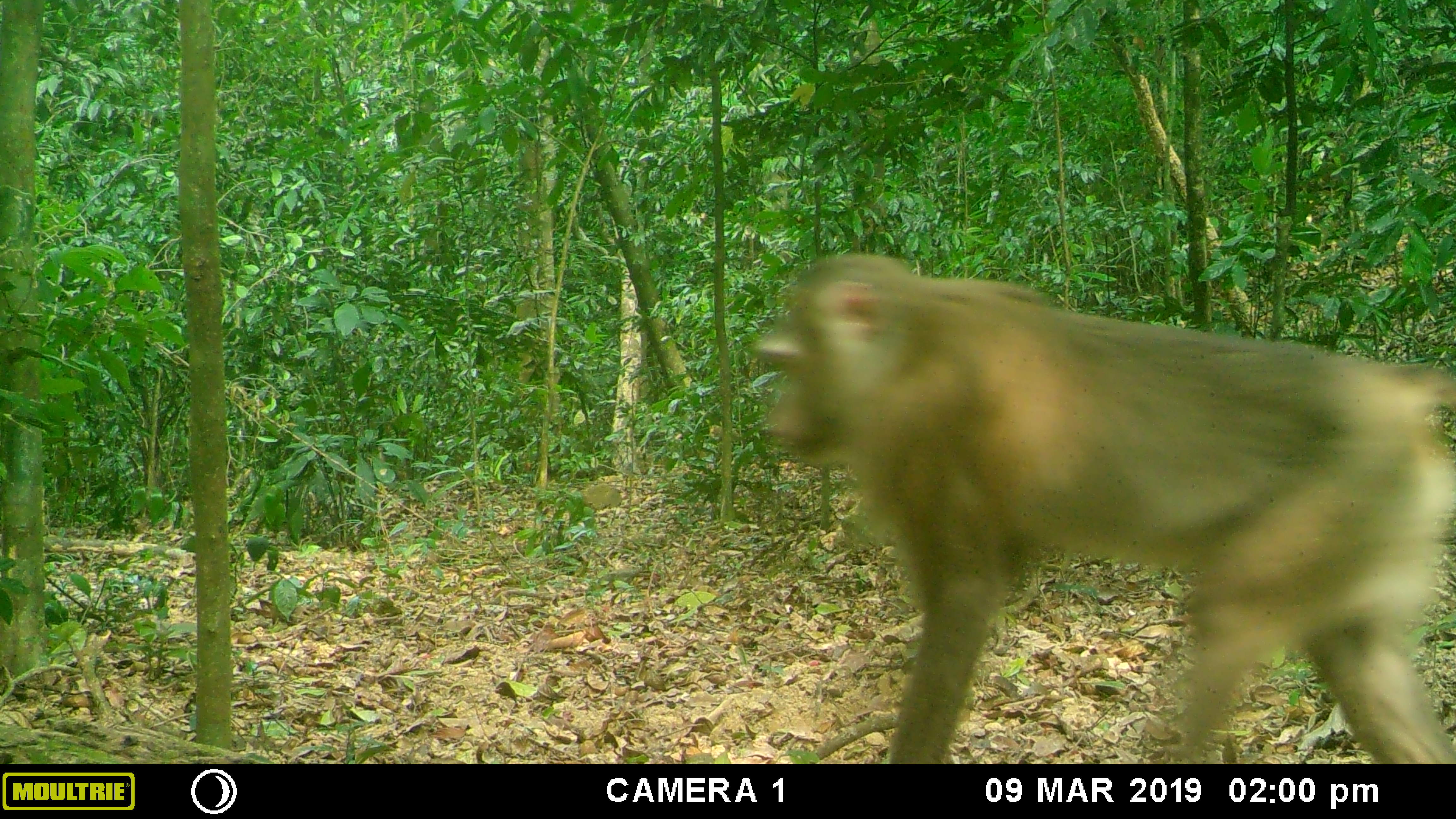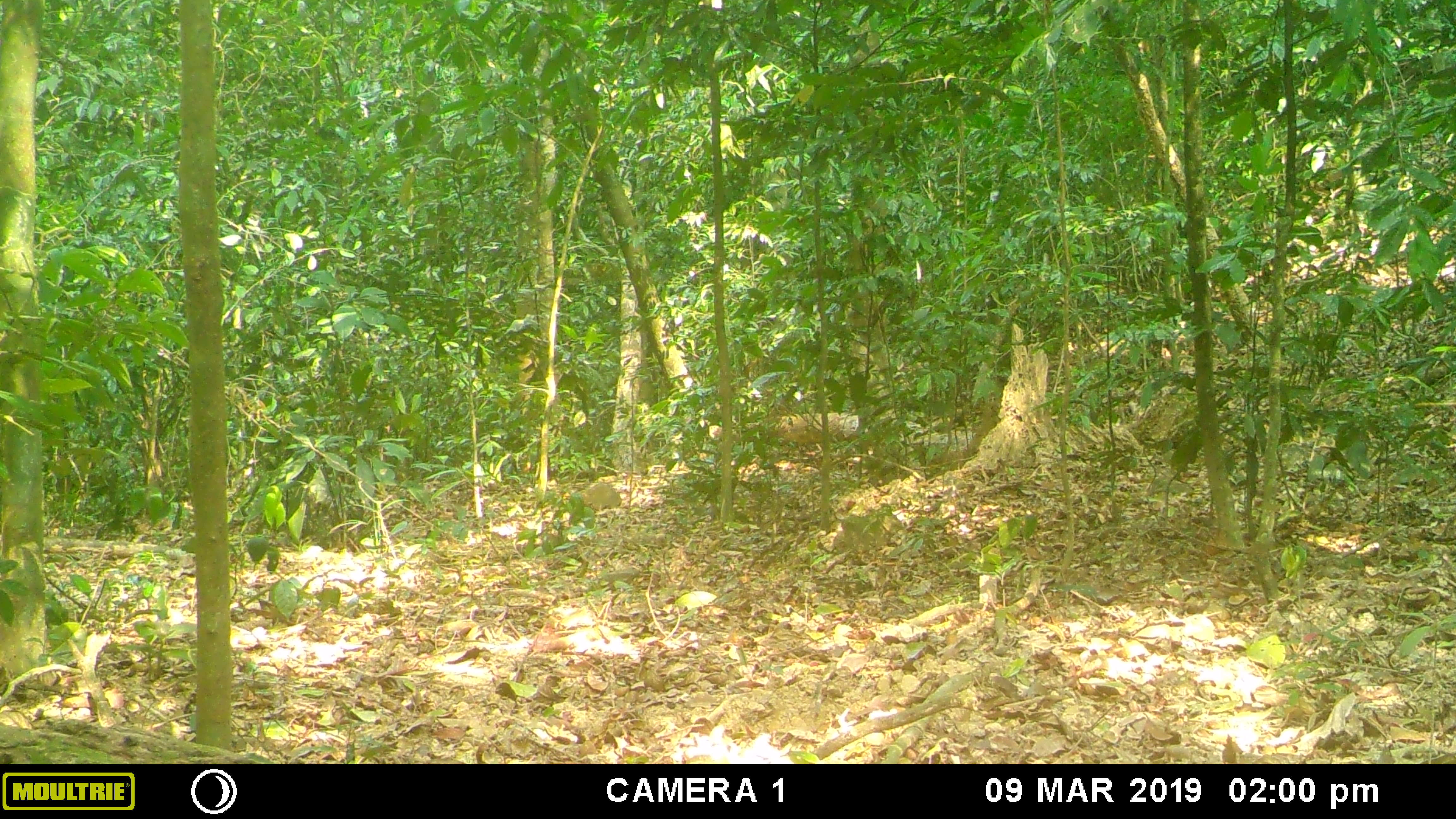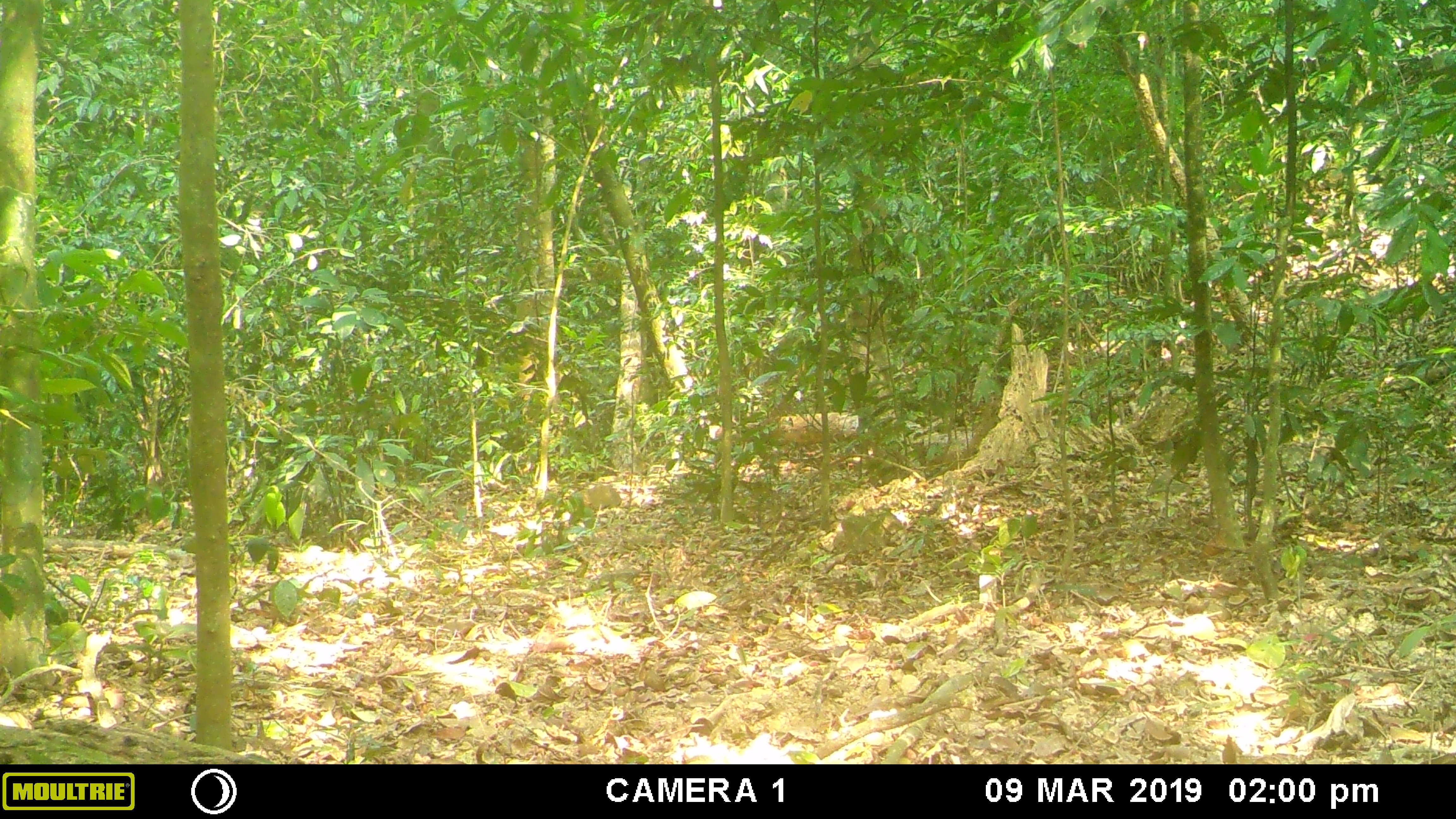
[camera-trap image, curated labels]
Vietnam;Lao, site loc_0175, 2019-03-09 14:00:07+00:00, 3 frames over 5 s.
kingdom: Animalia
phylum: Chordata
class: Mammalia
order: Primates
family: Cercopithecidae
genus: Macaca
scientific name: Macaca nemestrina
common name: pig-tailed macaque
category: pig tailed macaque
Pig tailed macaque (pig-tailed macaque) (Macaca nemestrina). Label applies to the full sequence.